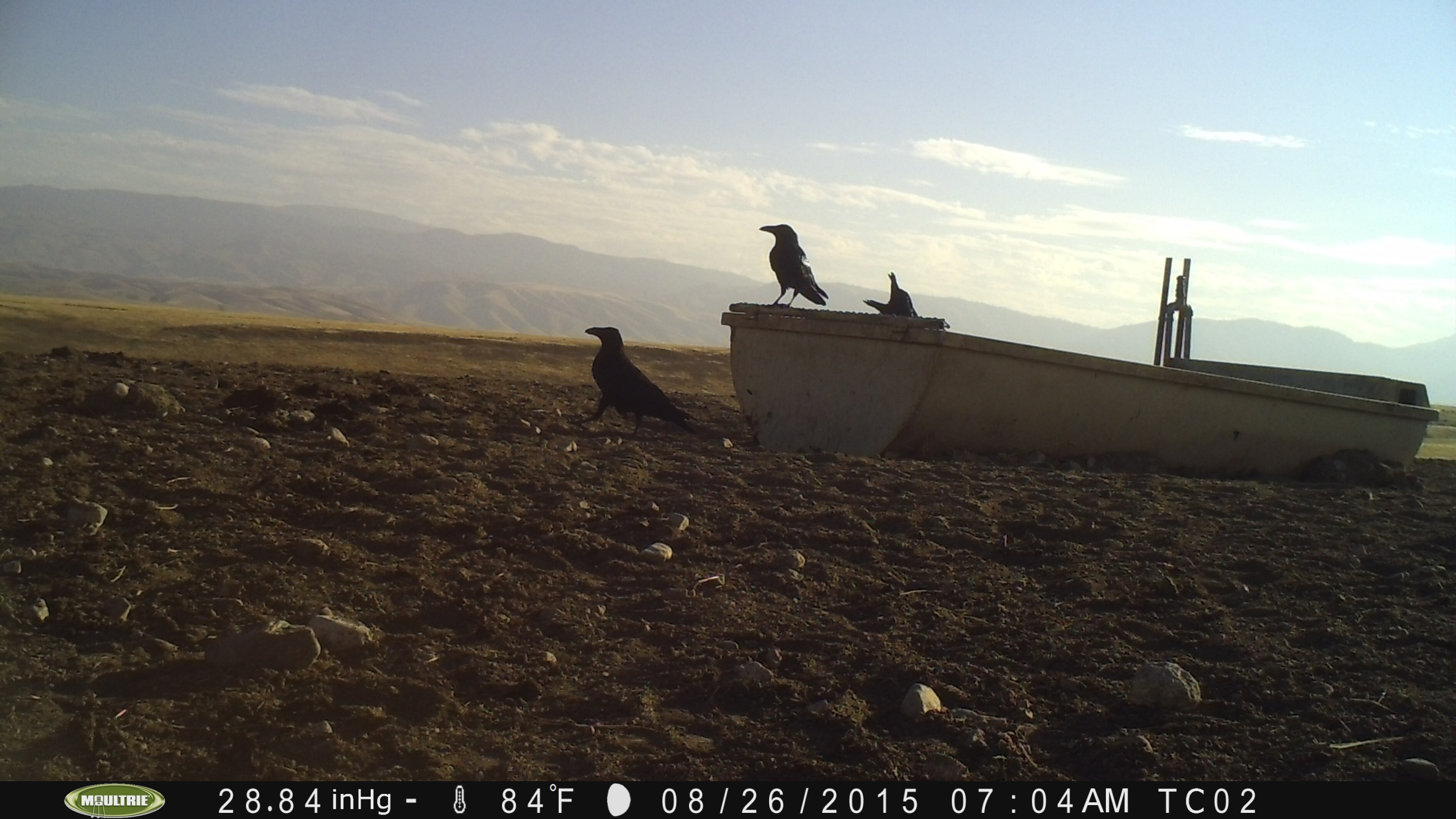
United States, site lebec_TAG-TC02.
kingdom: Animalia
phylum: Chordata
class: Aves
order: Passeriformes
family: Corvidae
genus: Corvus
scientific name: Corvus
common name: crows and ravens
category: unidentified corvus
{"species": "unidentified corvus (crows and ravens) (Corvus)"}